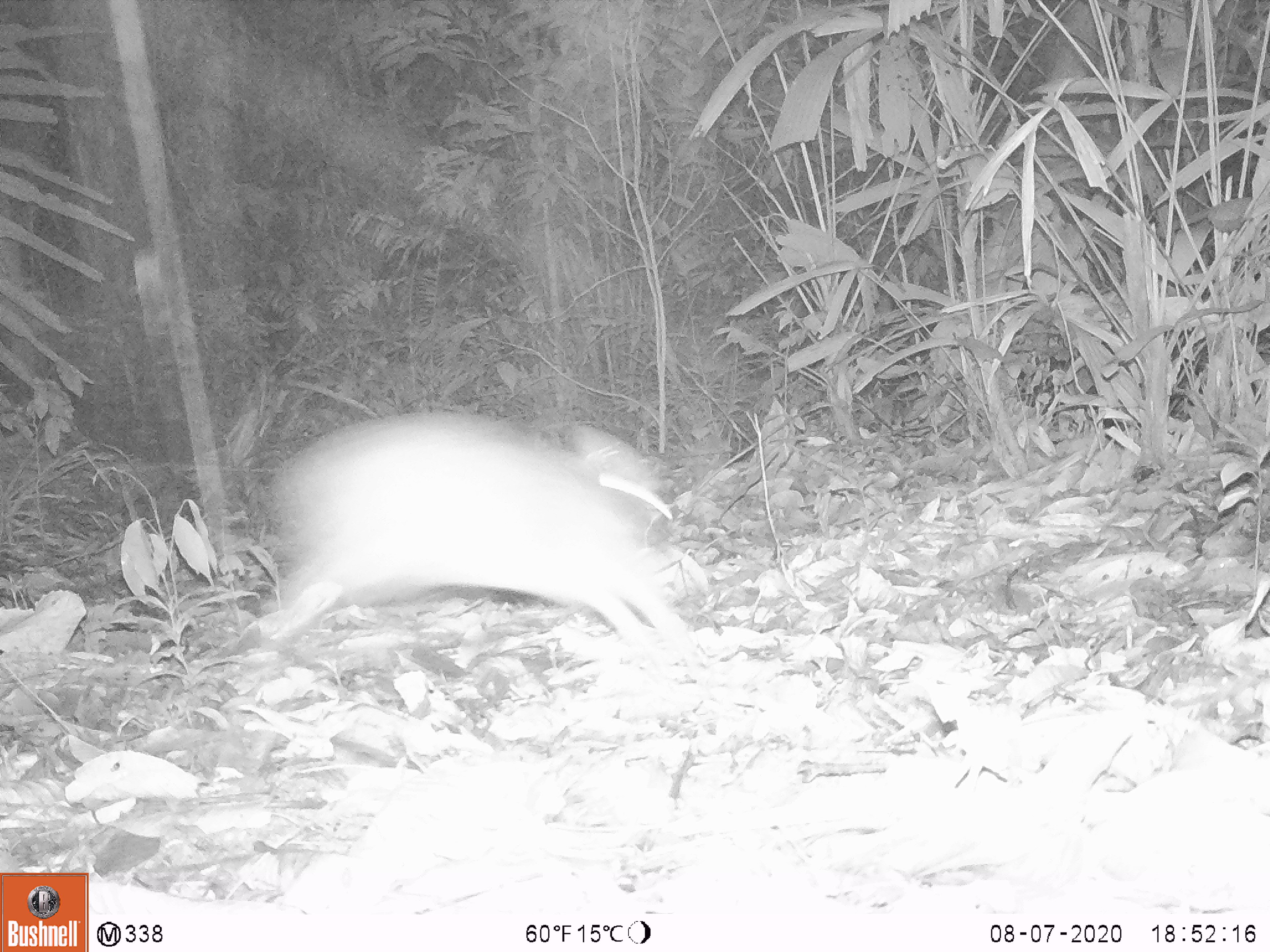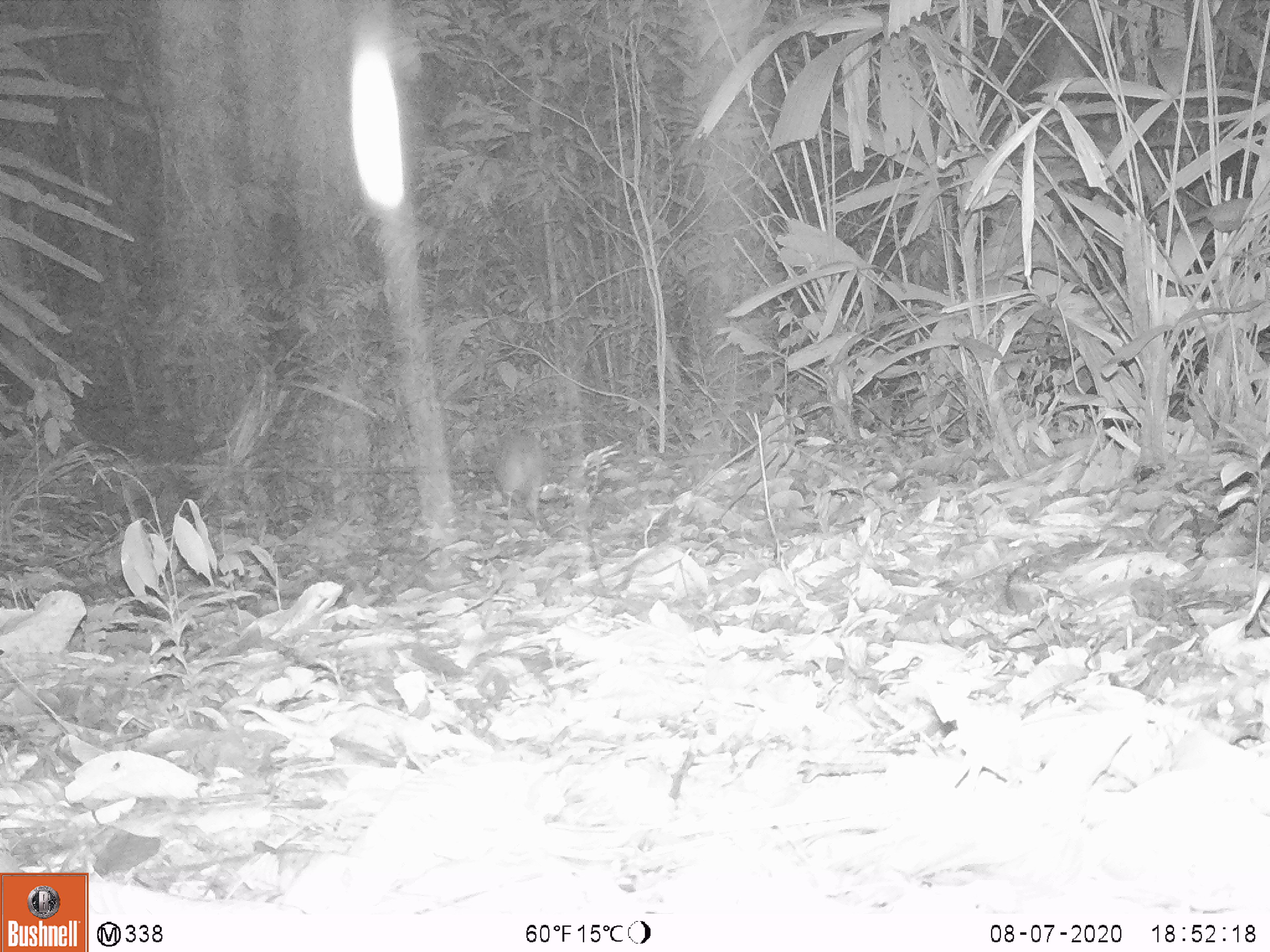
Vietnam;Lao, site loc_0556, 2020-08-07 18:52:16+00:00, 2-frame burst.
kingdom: Animalia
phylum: Chordata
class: Mammalia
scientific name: Mammalia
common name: mammal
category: unidentified small mammal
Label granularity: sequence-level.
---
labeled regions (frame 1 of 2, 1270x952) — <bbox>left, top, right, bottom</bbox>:
unidentified small mammal: <bbox>248, 406, 693, 636</bbox>